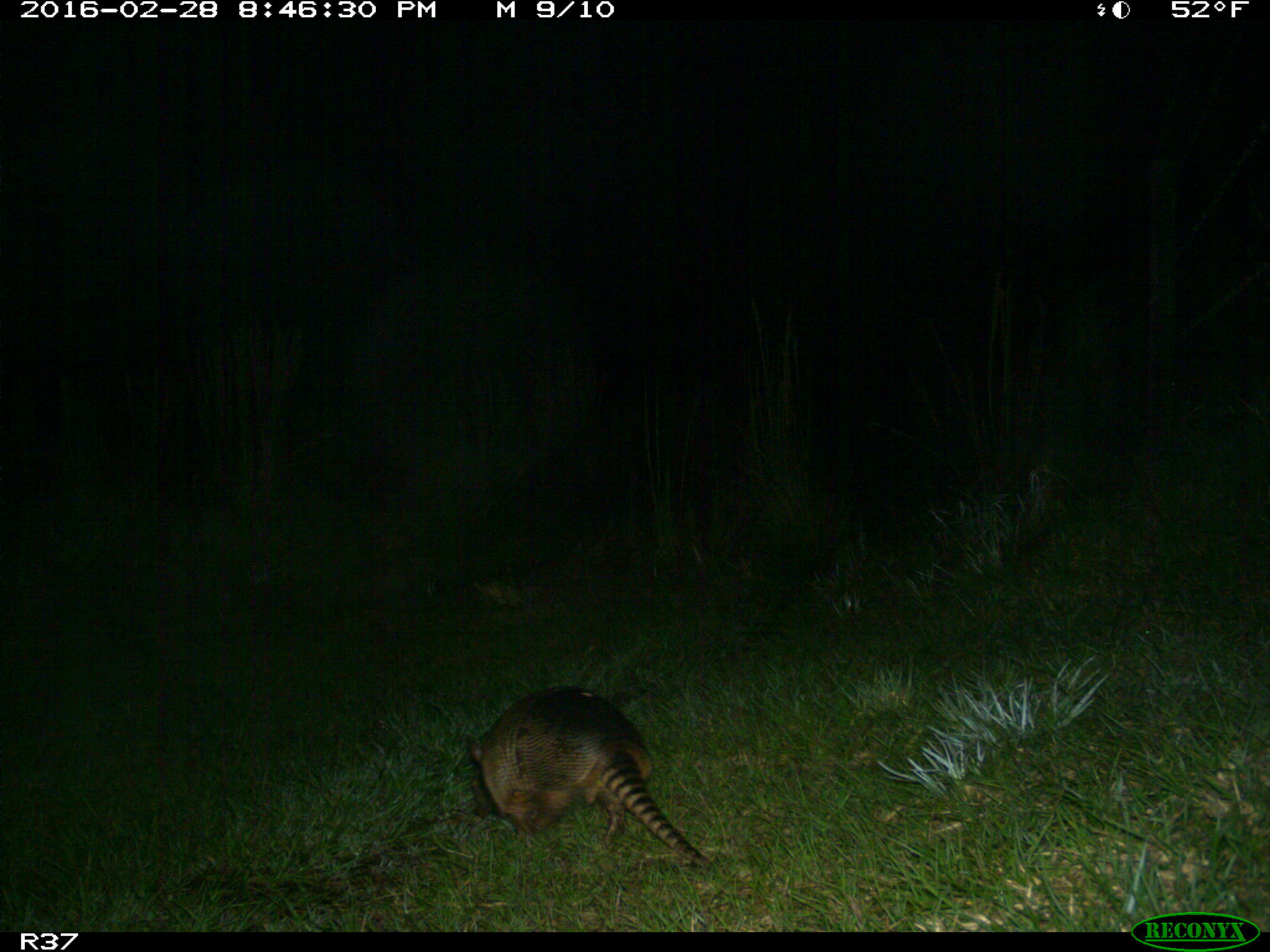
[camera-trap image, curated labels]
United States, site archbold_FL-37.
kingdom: Animalia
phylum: Chordata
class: Mammalia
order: Cingulata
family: Dasypodidae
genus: Dasypus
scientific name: Dasypus novemcinctus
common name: nine-banded armadillo